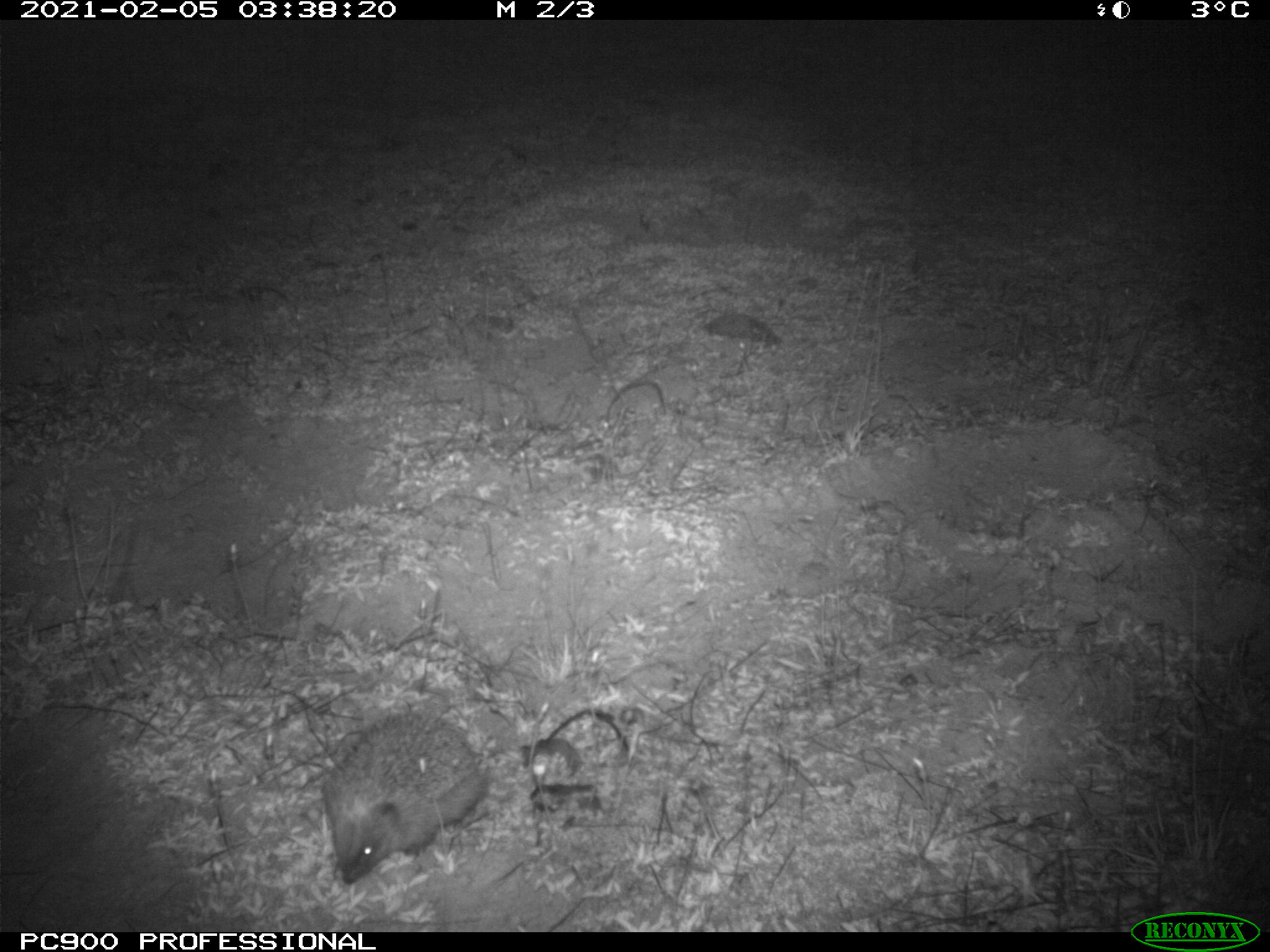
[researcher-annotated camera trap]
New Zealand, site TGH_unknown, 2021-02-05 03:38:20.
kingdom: Animalia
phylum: Chordata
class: Mammalia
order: Eulipotyphla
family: Erinaceidae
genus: Erinaceus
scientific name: Erinaceus europaeus europaeus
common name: european hedgehog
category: hedgehog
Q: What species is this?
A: Hedgehog (european hedgehog) (Erinaceus europaeus europaeus).